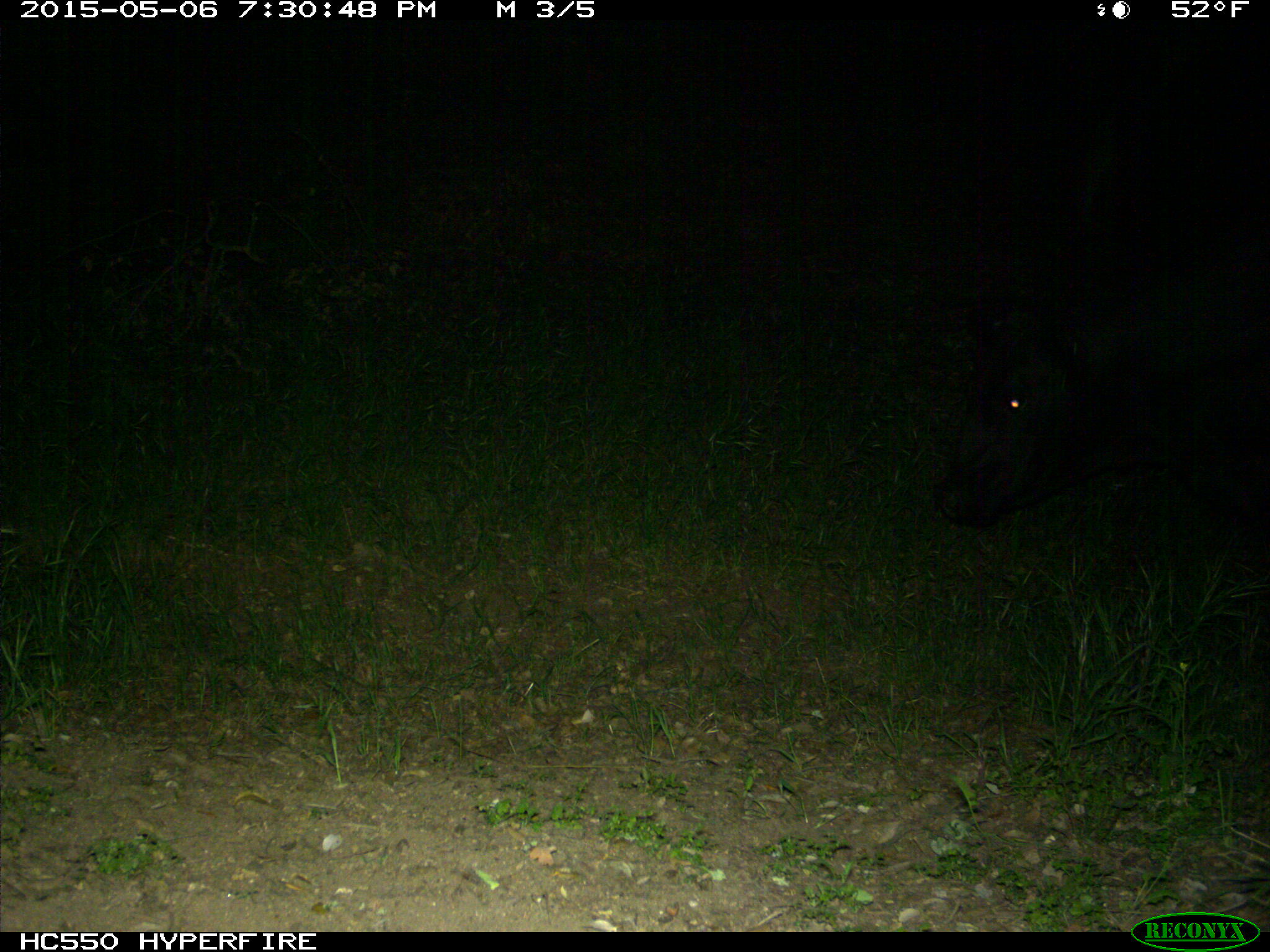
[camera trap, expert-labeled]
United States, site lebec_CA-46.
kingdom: Animalia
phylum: Chordata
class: Mammalia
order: Artiodactyla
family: Bovidae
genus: Bos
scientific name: Bos taurus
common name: domestic cow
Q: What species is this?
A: Bos taurus (domestic cow).